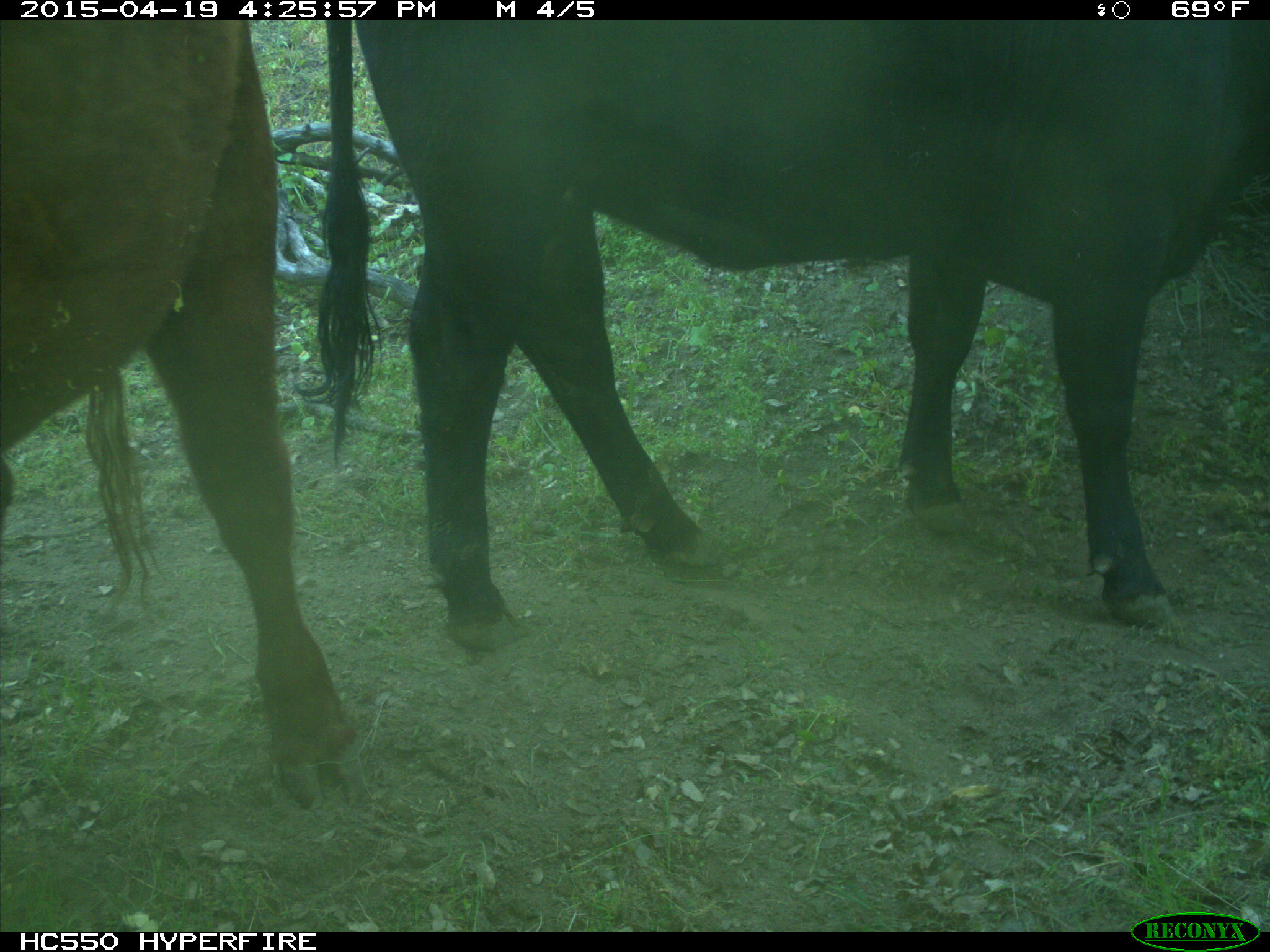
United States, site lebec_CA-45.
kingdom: Animalia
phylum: Chordata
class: Mammalia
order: Artiodactyla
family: Bovidae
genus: Bos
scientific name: Bos taurus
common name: domestic cow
Bos taurus (domestic cow).